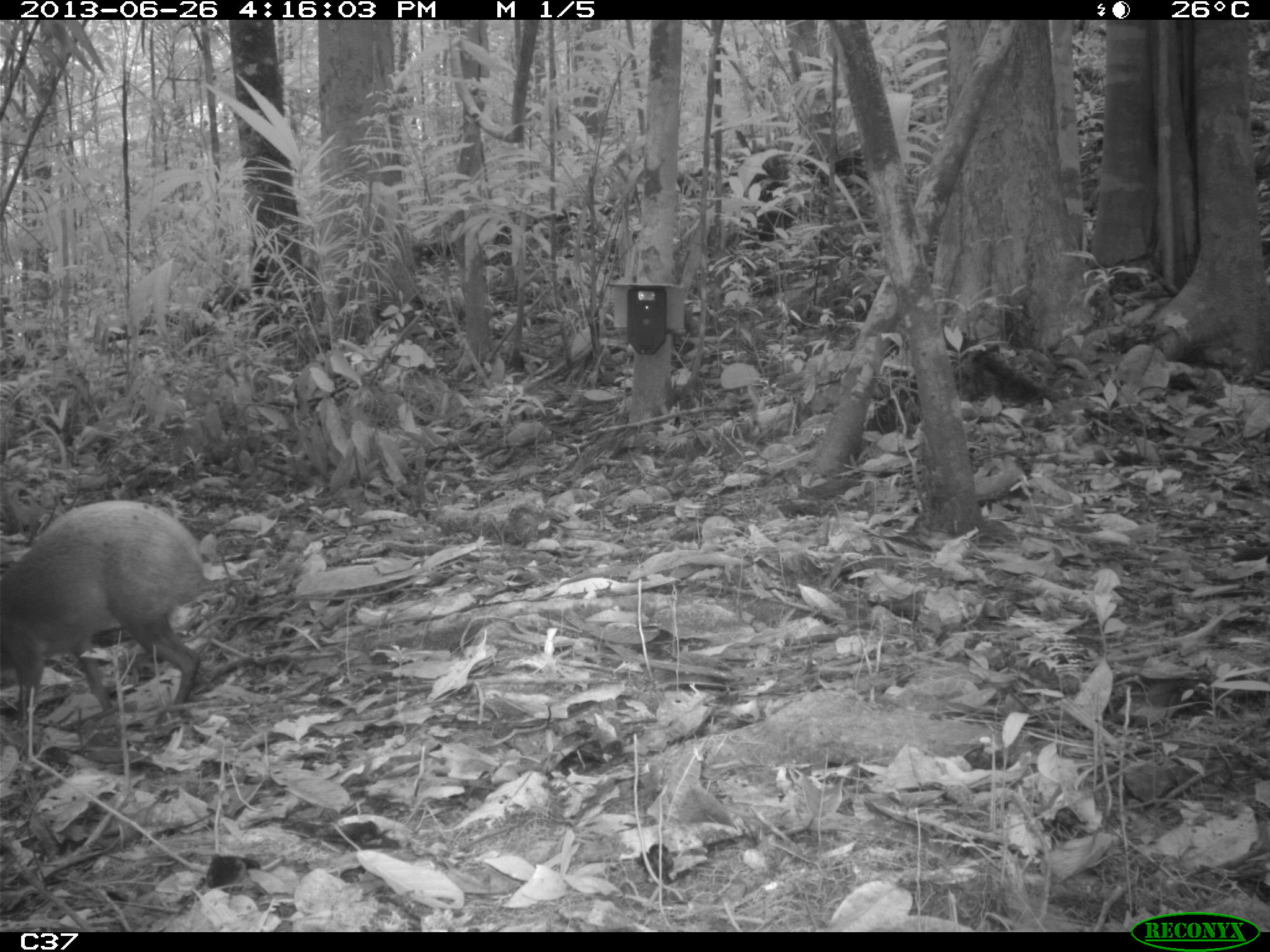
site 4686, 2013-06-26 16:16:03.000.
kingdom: Animalia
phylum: Chordata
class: Mammalia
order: Rodentia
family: Dasyproctidae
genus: Dasyprocta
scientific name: Dasyprocta leporina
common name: red-rumped agouti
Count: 1.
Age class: adult.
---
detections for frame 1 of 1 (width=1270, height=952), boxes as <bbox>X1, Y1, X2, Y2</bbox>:
dasyprocta leporina: <bbox>0, 496, 208, 726</bbox>